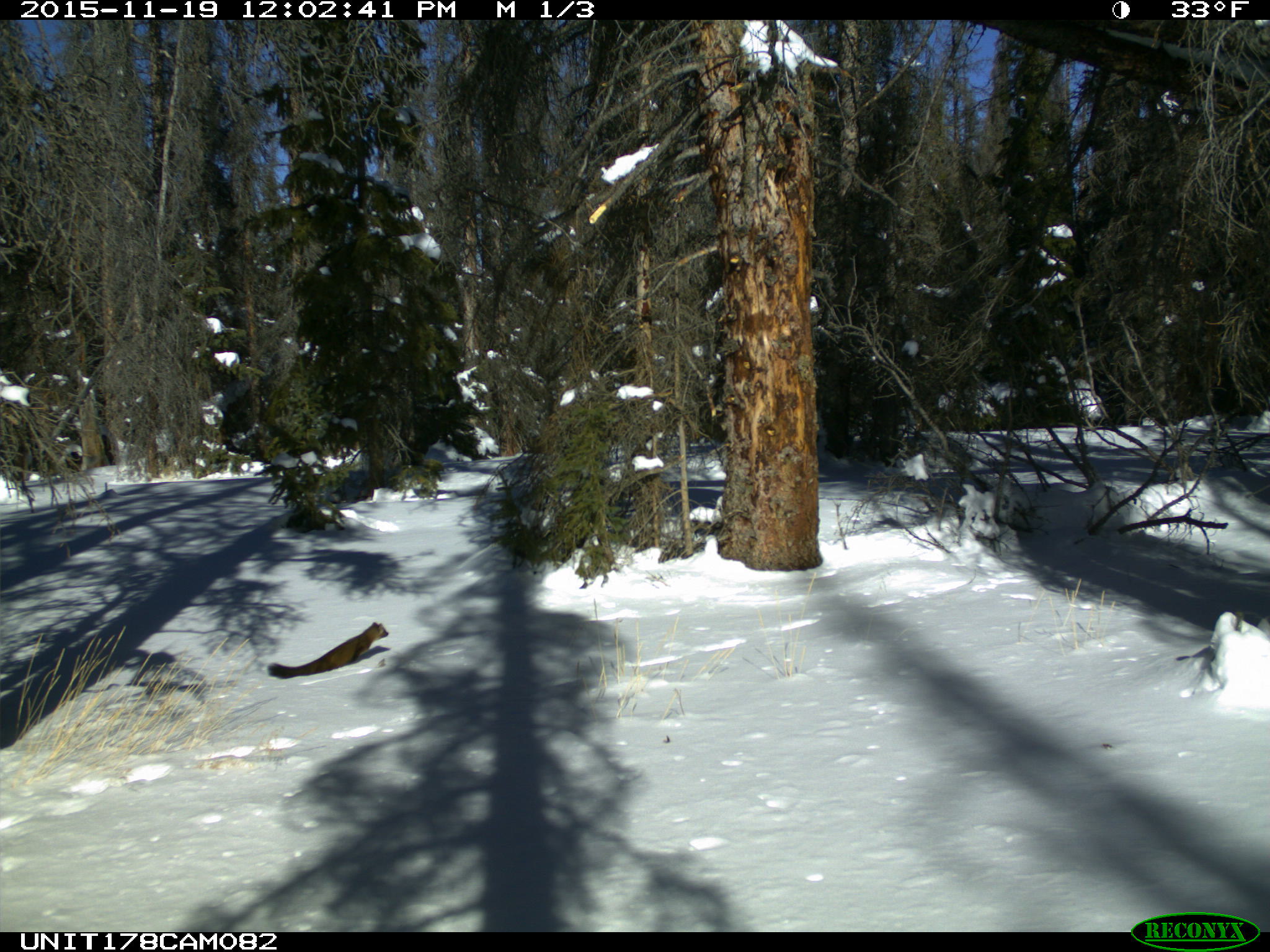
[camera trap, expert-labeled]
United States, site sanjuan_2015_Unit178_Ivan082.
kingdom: Animalia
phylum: Chordata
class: Mammalia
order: Carnivora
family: Mustelidae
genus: Martes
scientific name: Martes americana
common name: american marten